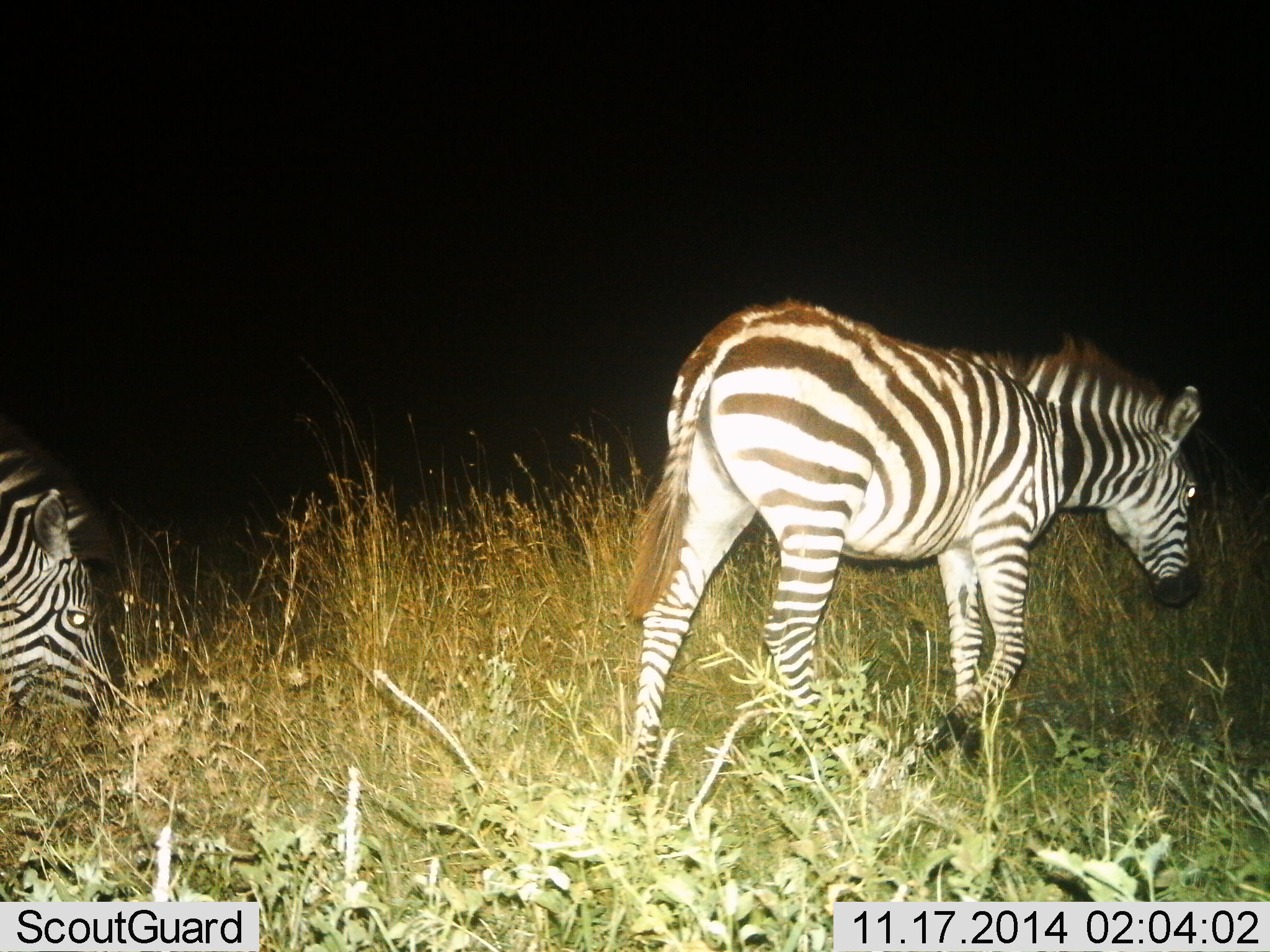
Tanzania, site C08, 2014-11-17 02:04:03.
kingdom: Animalia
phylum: Chordata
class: Mammalia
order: Perissodactyla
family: Equidae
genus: Equus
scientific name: Equus quagga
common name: plains zebra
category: zebra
Zebra (plains zebra) (Equus quagga), count 2. Behavior (volunteer vote fractions): standing 20%, resting 0%, moving 90%, interacting 0%. Young present (vote fraction): 20%. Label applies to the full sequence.